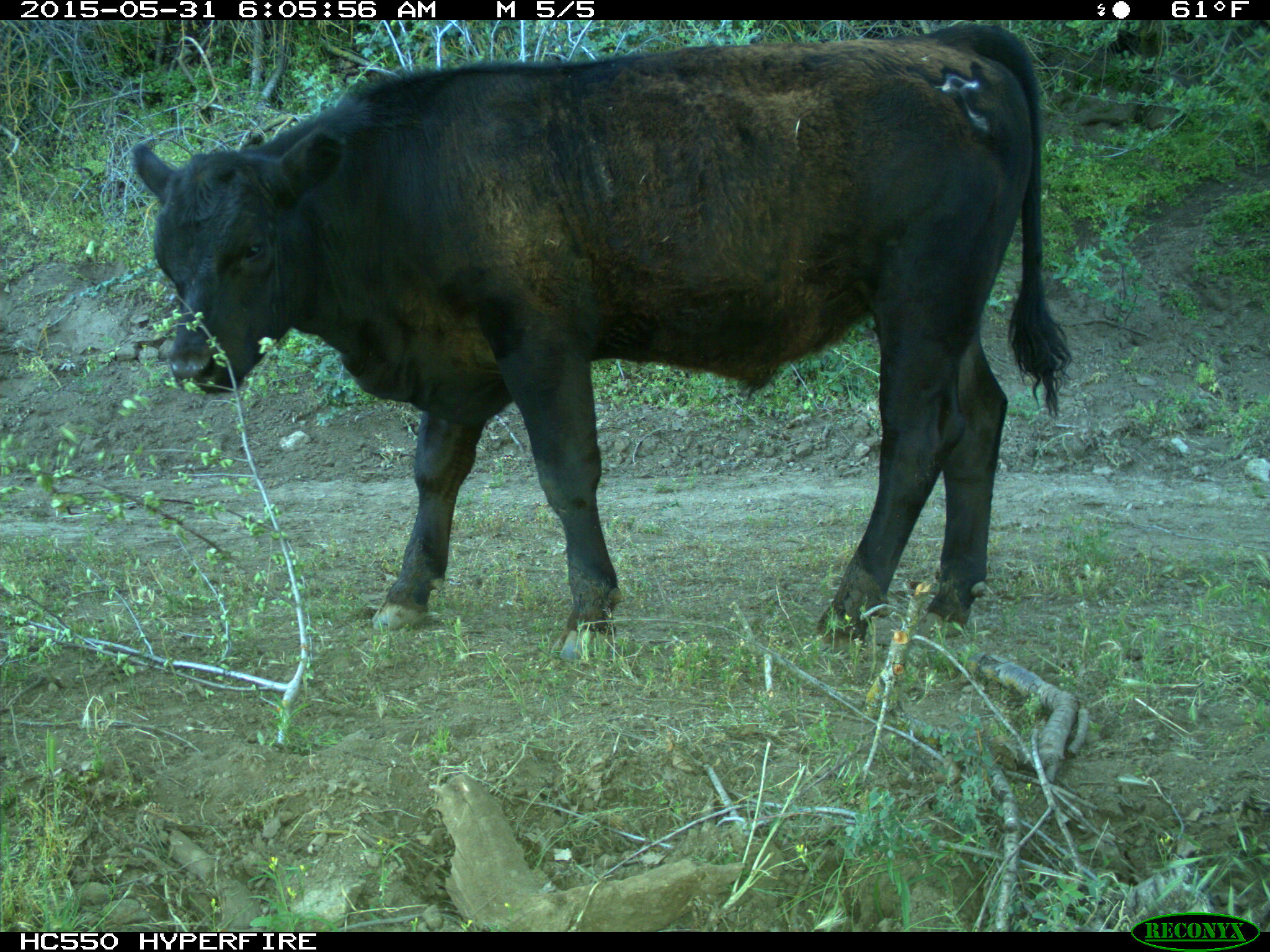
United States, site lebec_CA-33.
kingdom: Animalia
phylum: Chordata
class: Mammalia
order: Artiodactyla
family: Bovidae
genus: Bos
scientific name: Bos taurus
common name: domestic cow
Bos taurus (domestic cow).